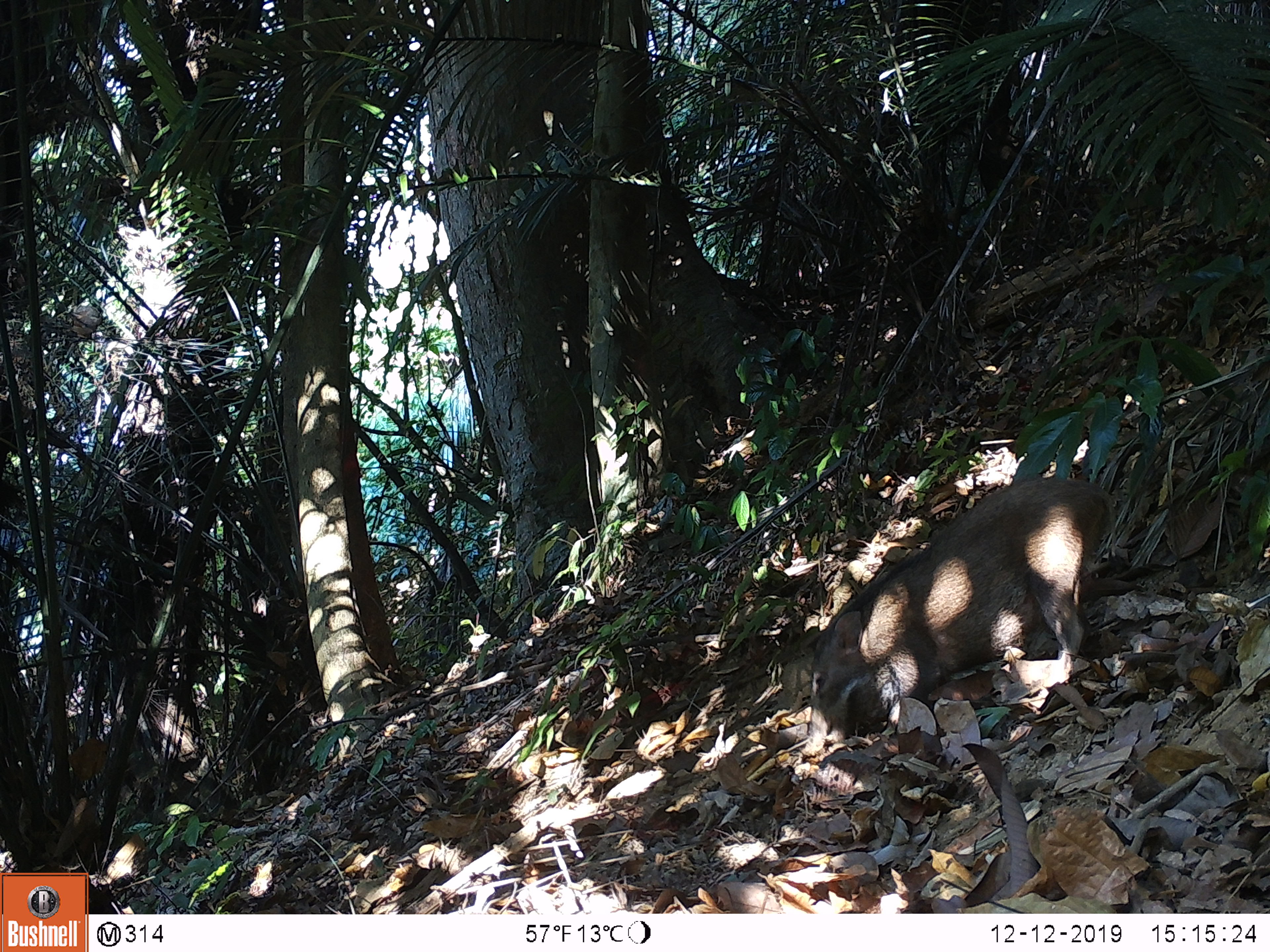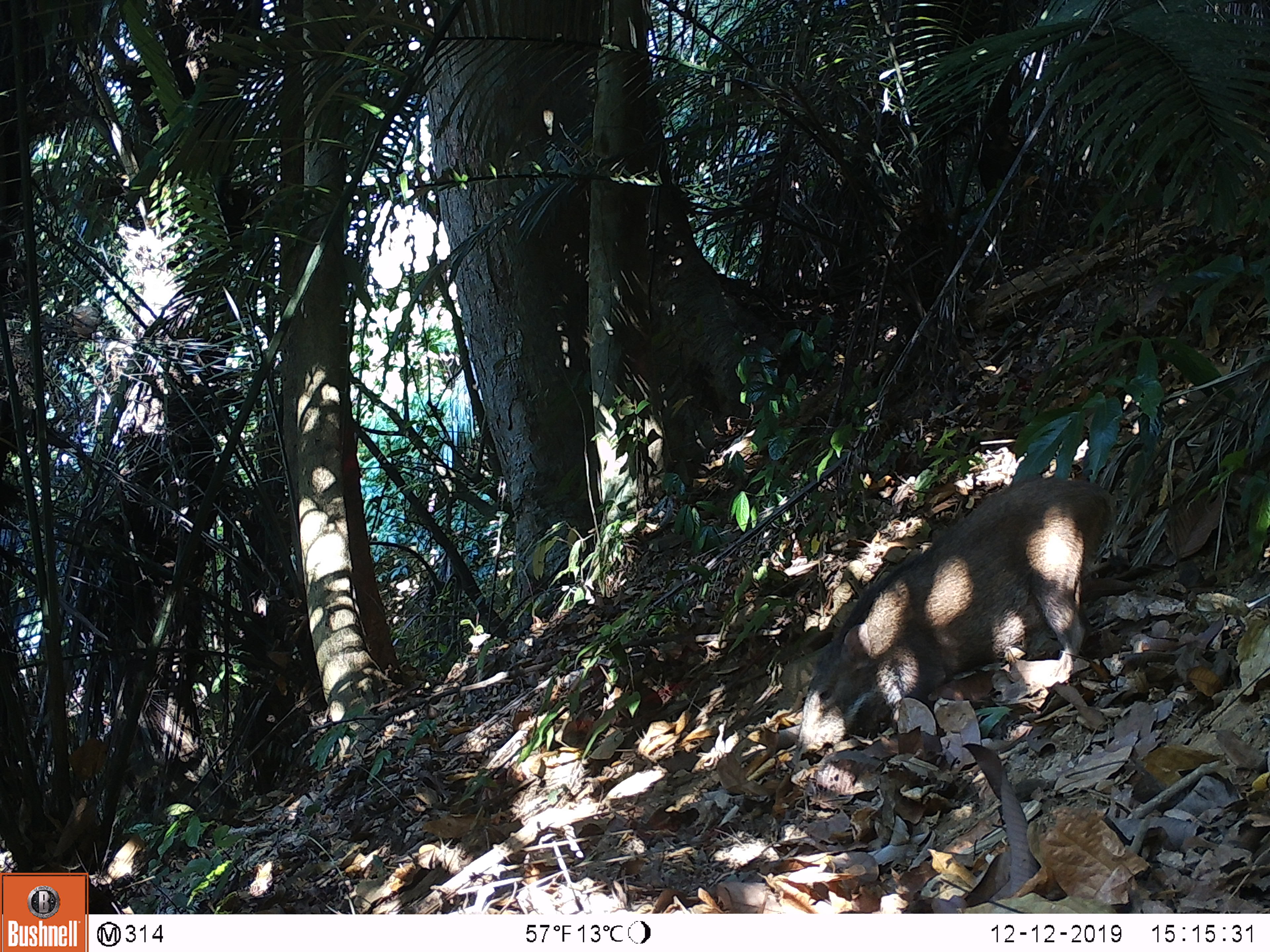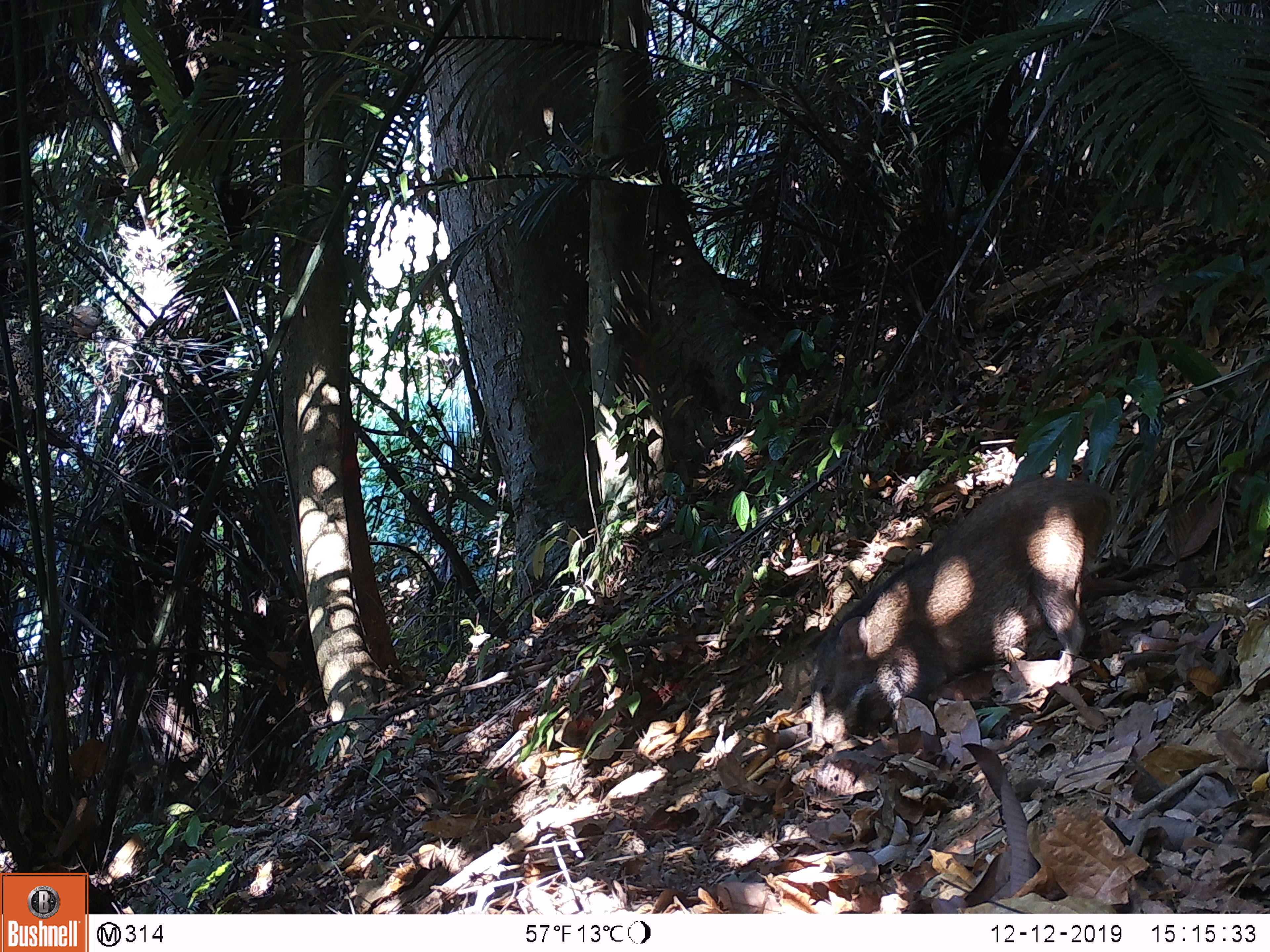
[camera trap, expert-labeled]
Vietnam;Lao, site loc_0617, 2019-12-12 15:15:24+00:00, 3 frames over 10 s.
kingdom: Animalia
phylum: Chordata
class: Mammalia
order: Artiodactyla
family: Suidae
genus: Sus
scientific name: Sus scrofa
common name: eurasian wild pig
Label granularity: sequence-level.